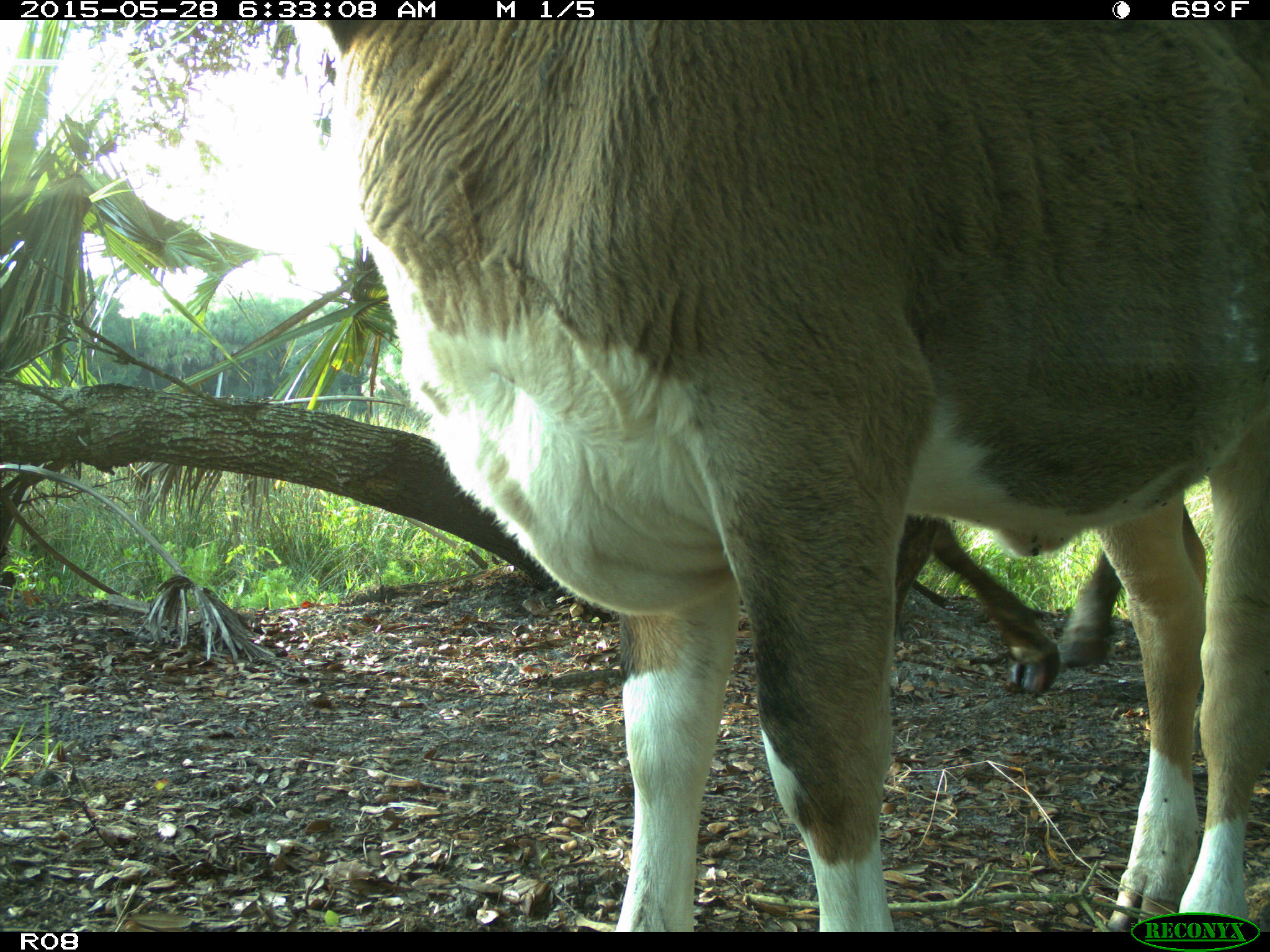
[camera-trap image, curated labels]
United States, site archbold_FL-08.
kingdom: Animalia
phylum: Chordata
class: Mammalia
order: Artiodactyla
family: Bovidae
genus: Bos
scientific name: Bos taurus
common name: domestic cow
Bos taurus (domestic cow).